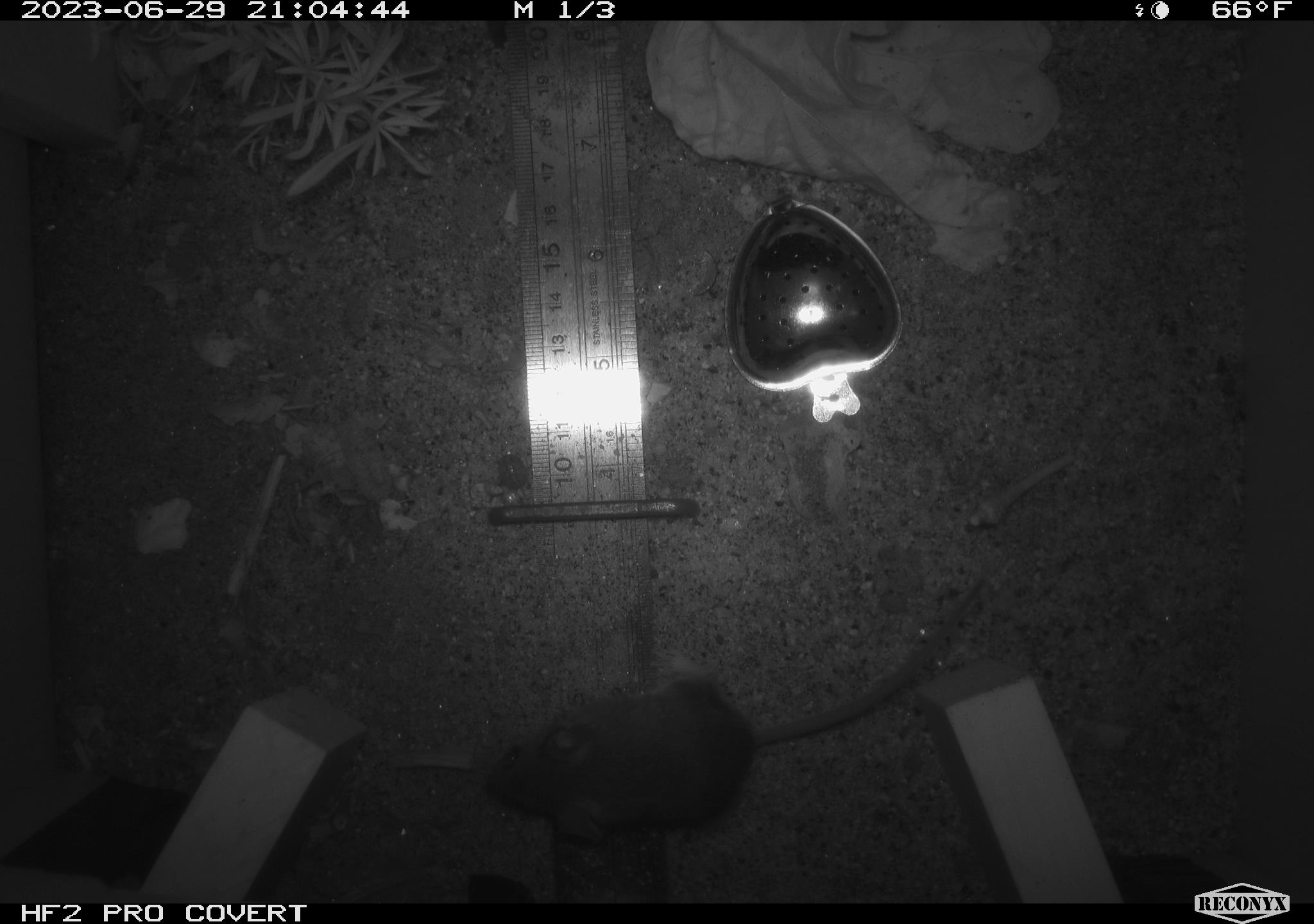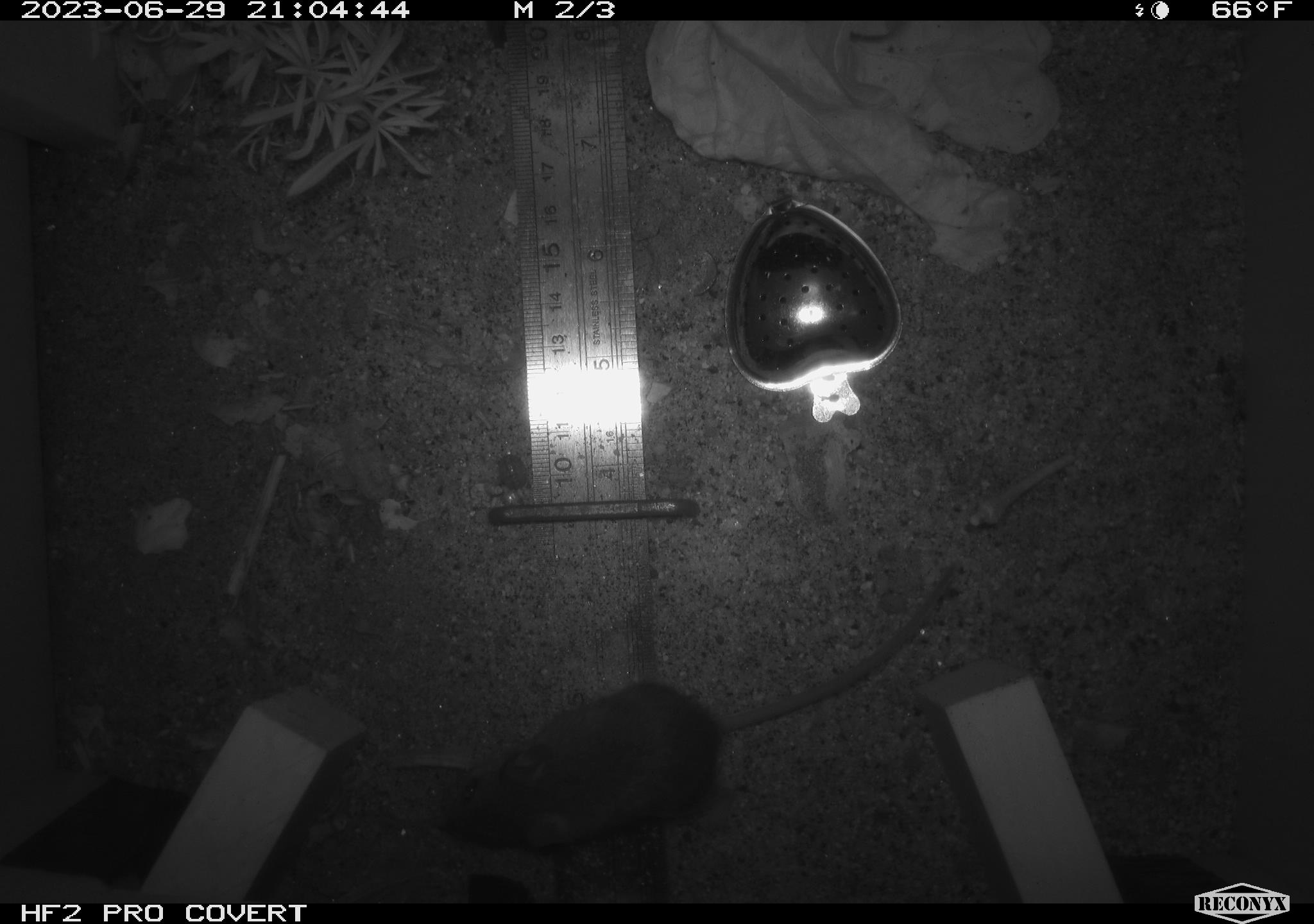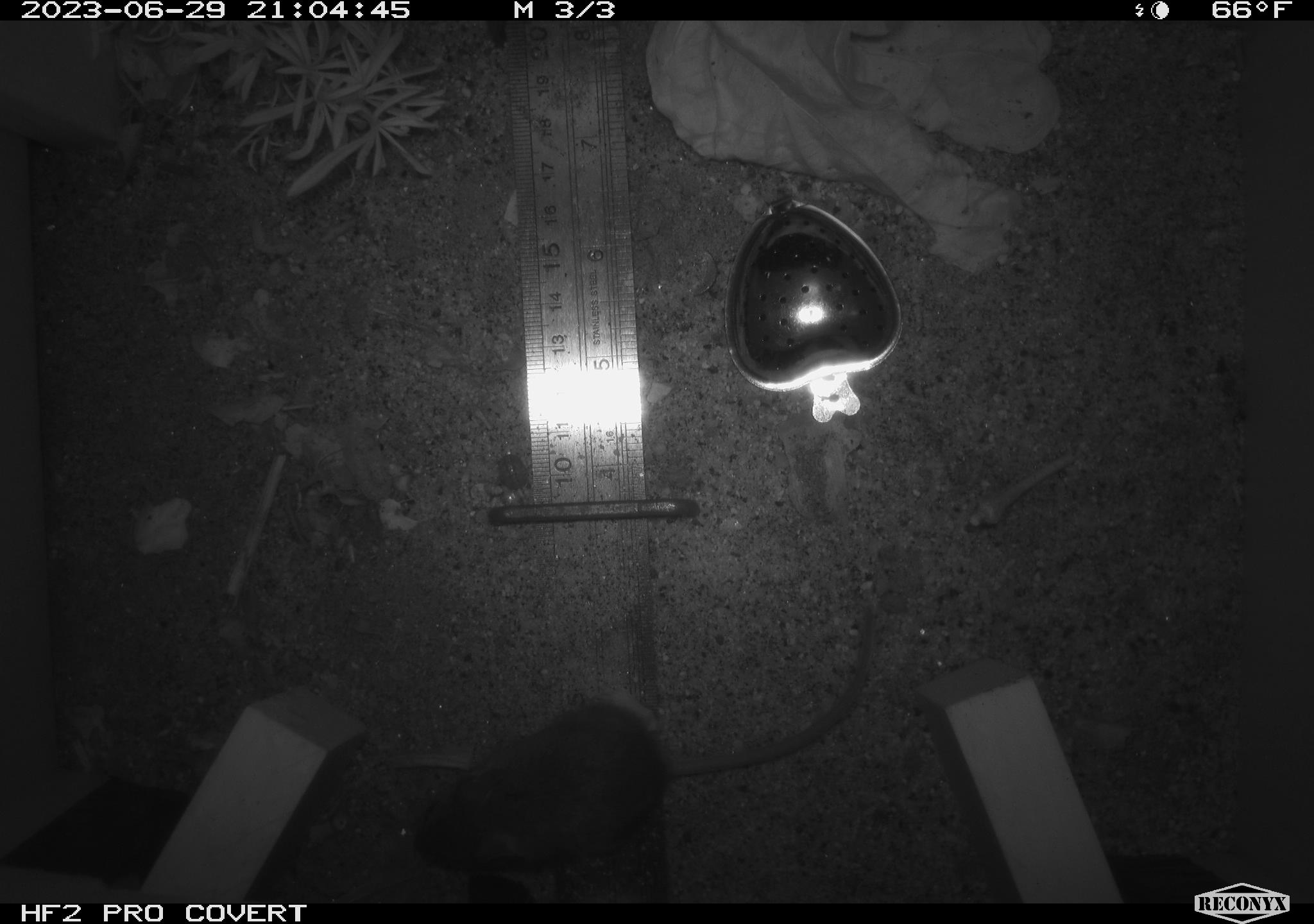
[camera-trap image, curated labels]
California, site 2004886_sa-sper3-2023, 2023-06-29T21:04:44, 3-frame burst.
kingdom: Animalia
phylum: Chordata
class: Mammalia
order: Rodentia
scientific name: Rodentia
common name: mouse species